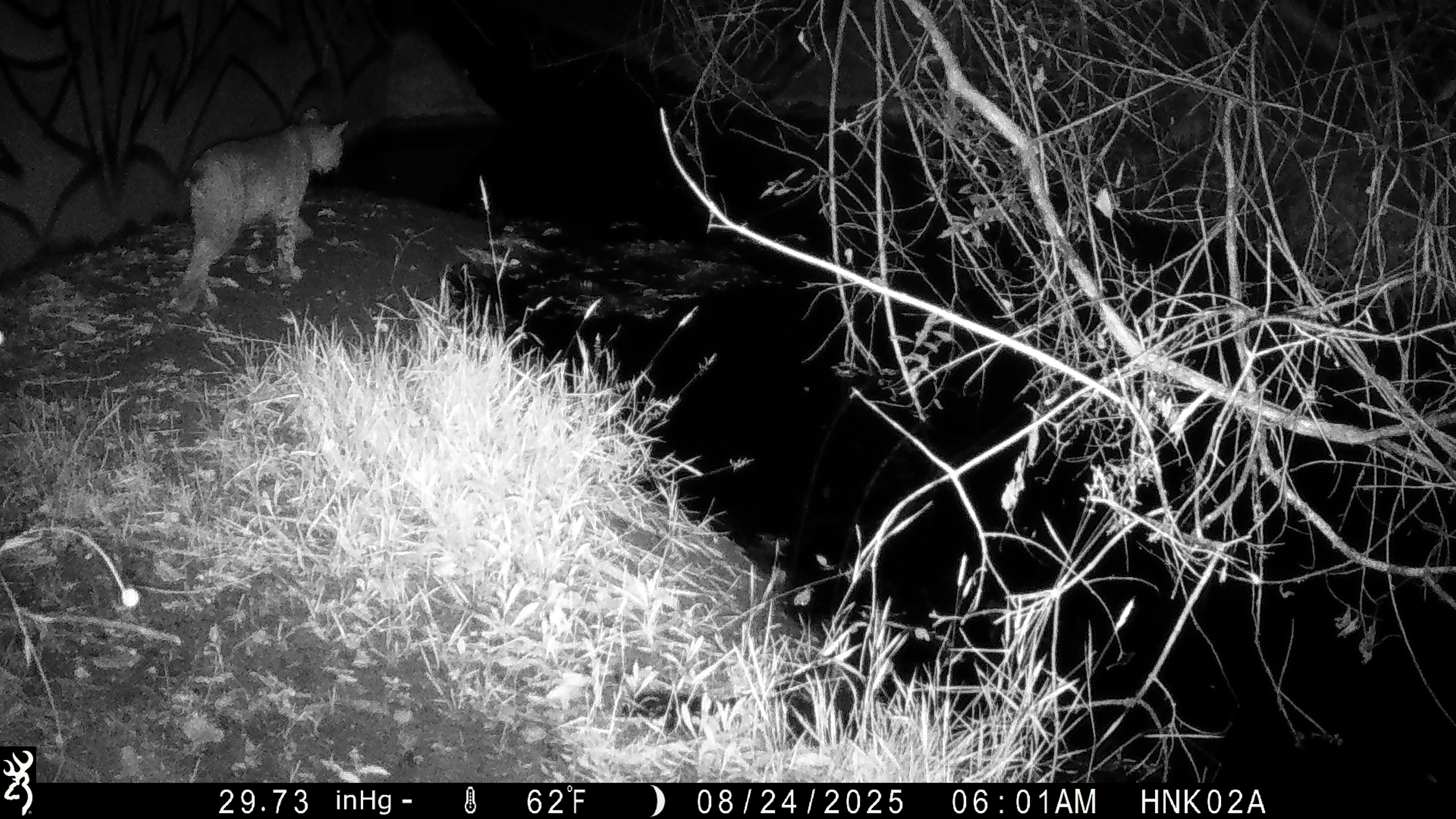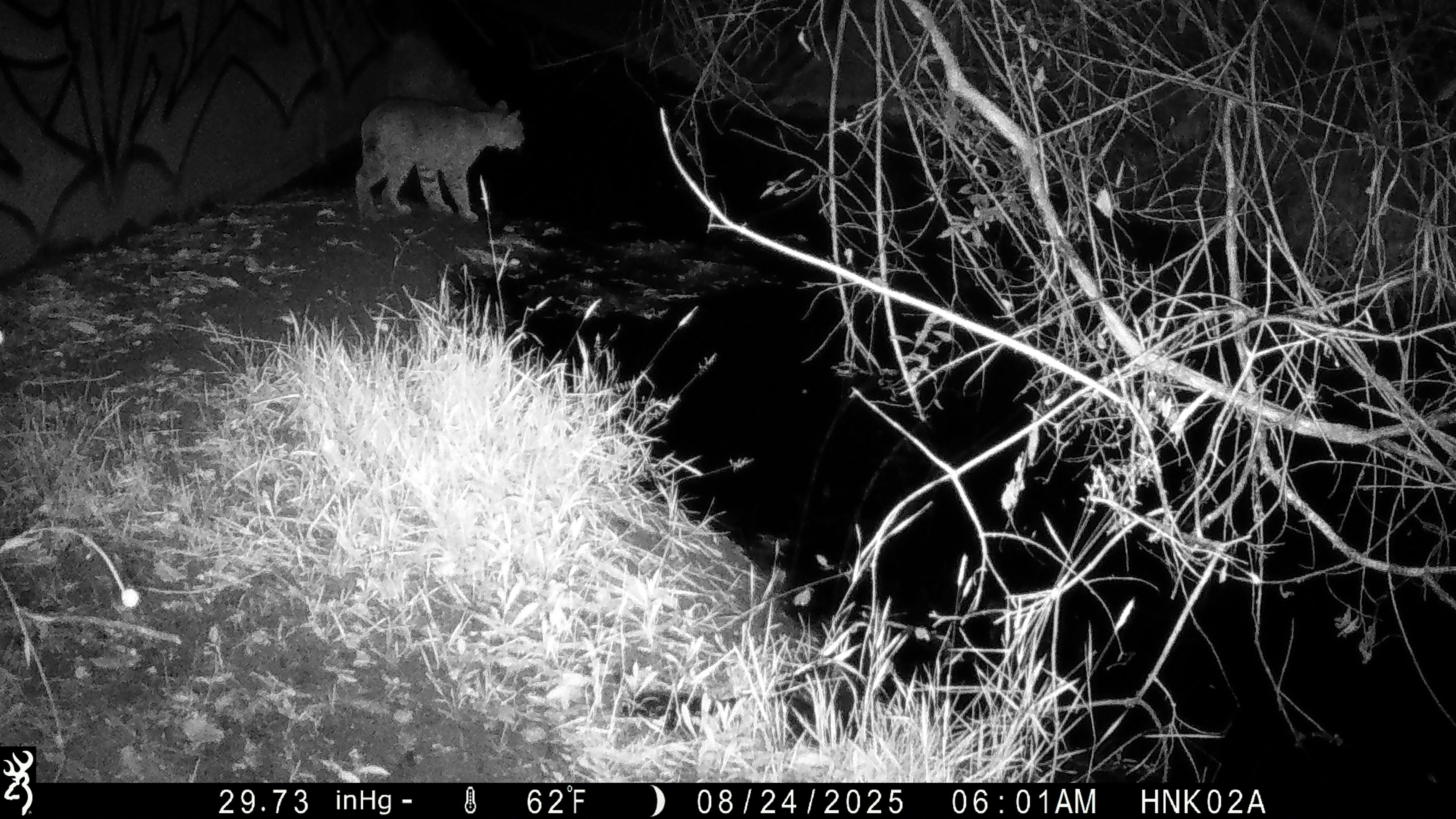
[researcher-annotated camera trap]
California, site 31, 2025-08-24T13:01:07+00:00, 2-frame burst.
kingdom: Animalia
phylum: Chordata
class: Mammalia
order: Carnivora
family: Felidae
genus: Lynx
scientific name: Lynx rufus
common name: bobcat